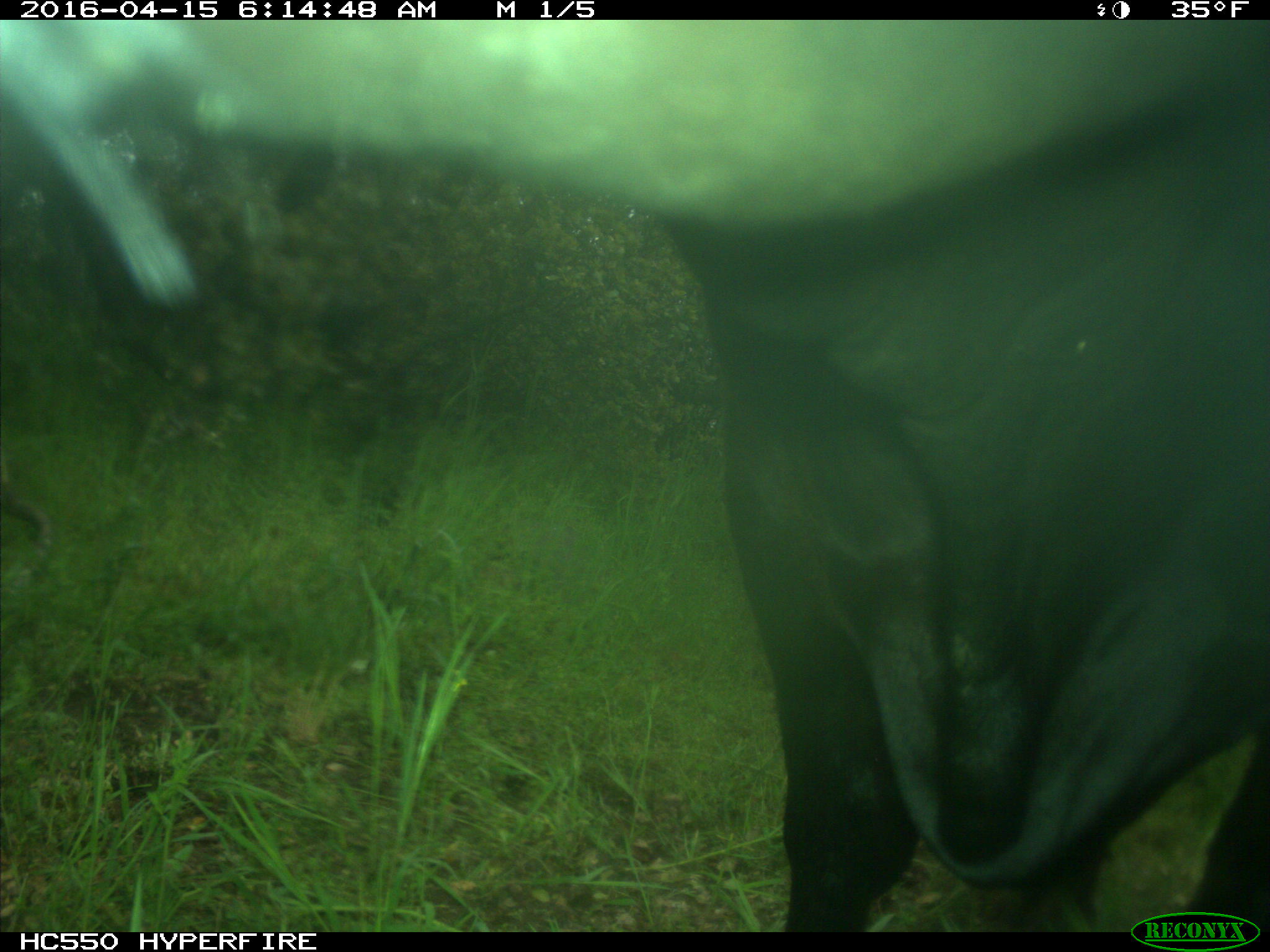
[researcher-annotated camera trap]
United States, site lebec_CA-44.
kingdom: Animalia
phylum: Chordata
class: Mammalia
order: Artiodactyla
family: Bovidae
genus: Bos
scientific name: Bos taurus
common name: domestic cow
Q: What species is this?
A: Bos taurus (domestic cow).